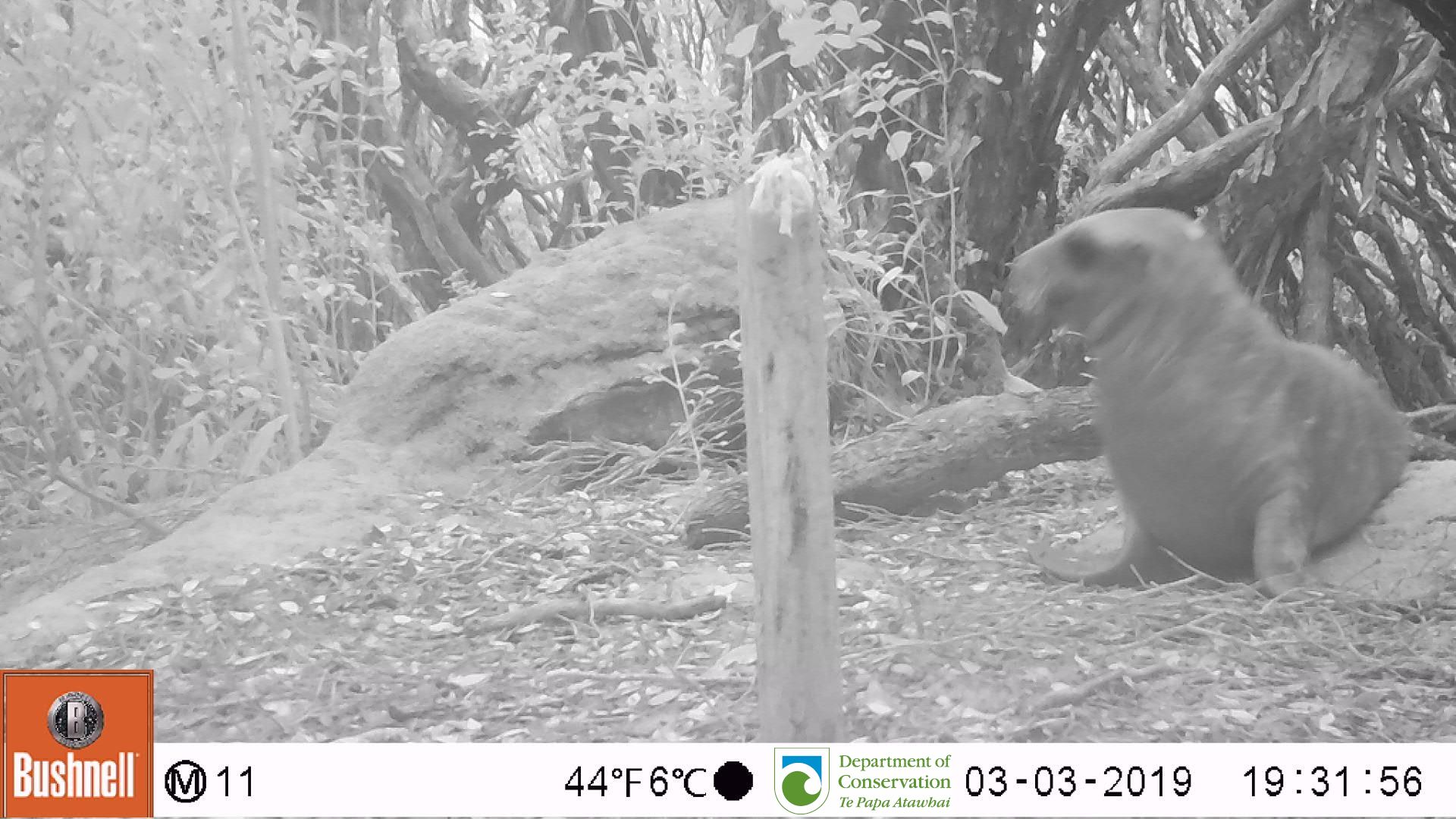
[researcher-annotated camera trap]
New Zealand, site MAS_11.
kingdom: Animalia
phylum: Chordata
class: Mammalia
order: Carnivora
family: Otariidae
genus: Phocarctos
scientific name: Phocarctos hookeri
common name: new zealand sea lion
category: sealion